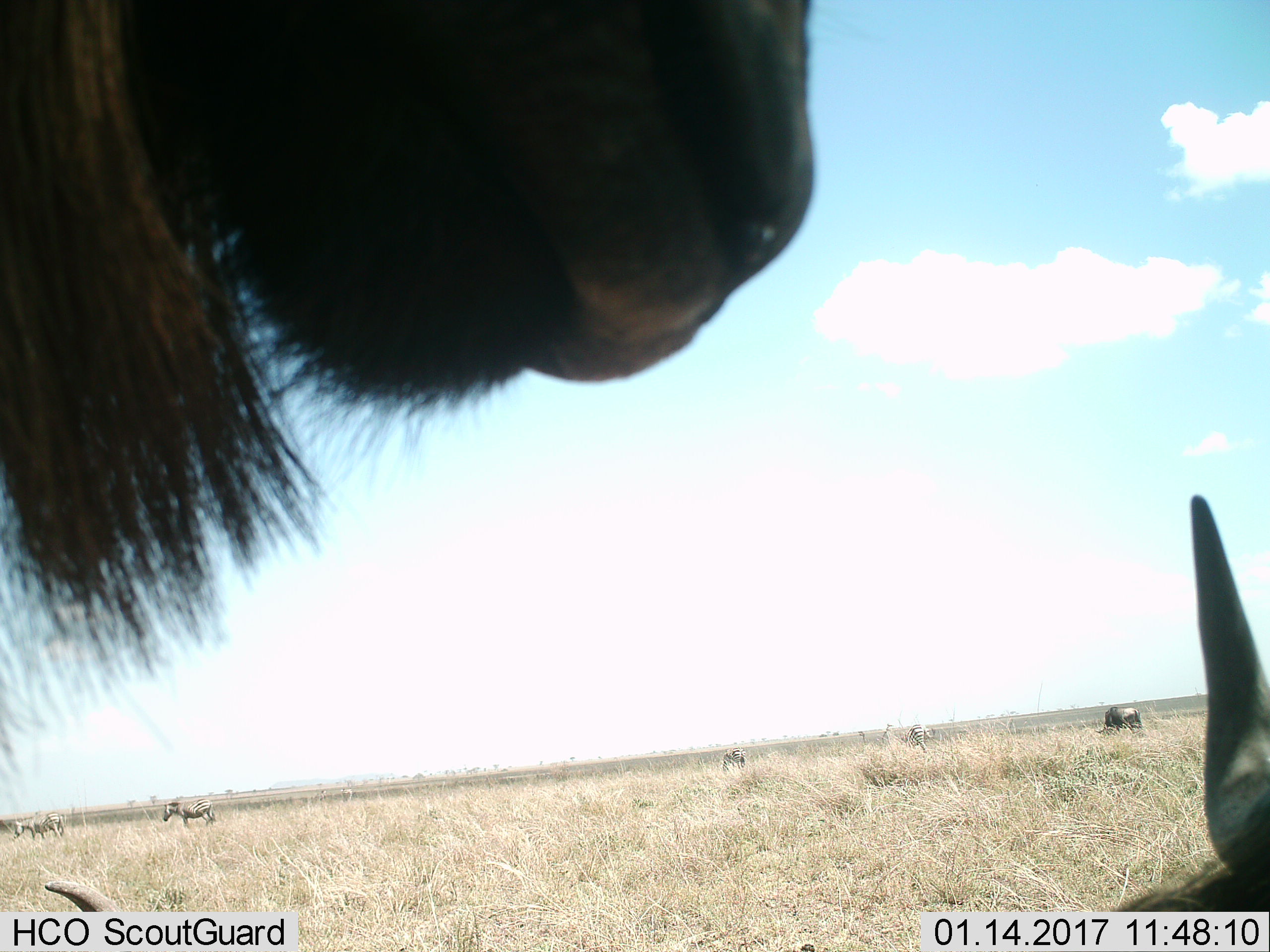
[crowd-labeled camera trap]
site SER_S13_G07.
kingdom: Animalia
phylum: Chordata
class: Mammalia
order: Artiodactyla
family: Bovidae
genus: Connochaetes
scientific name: Connochaetes taurinus taurinus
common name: blue wildebeest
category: wildebeestblue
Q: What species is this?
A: Wildebeestblue (blue wildebeest) (Connochaetes taurinus taurinus).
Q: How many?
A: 3.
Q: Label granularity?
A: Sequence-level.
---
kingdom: Animalia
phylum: Chordata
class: Mammalia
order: Perissodactyla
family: Equidae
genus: Equus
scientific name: Equus quagga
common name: plains zebra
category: zebraplains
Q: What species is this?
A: Zebraplains (plains zebra) (Equus quagga).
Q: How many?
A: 4.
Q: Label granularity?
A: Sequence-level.